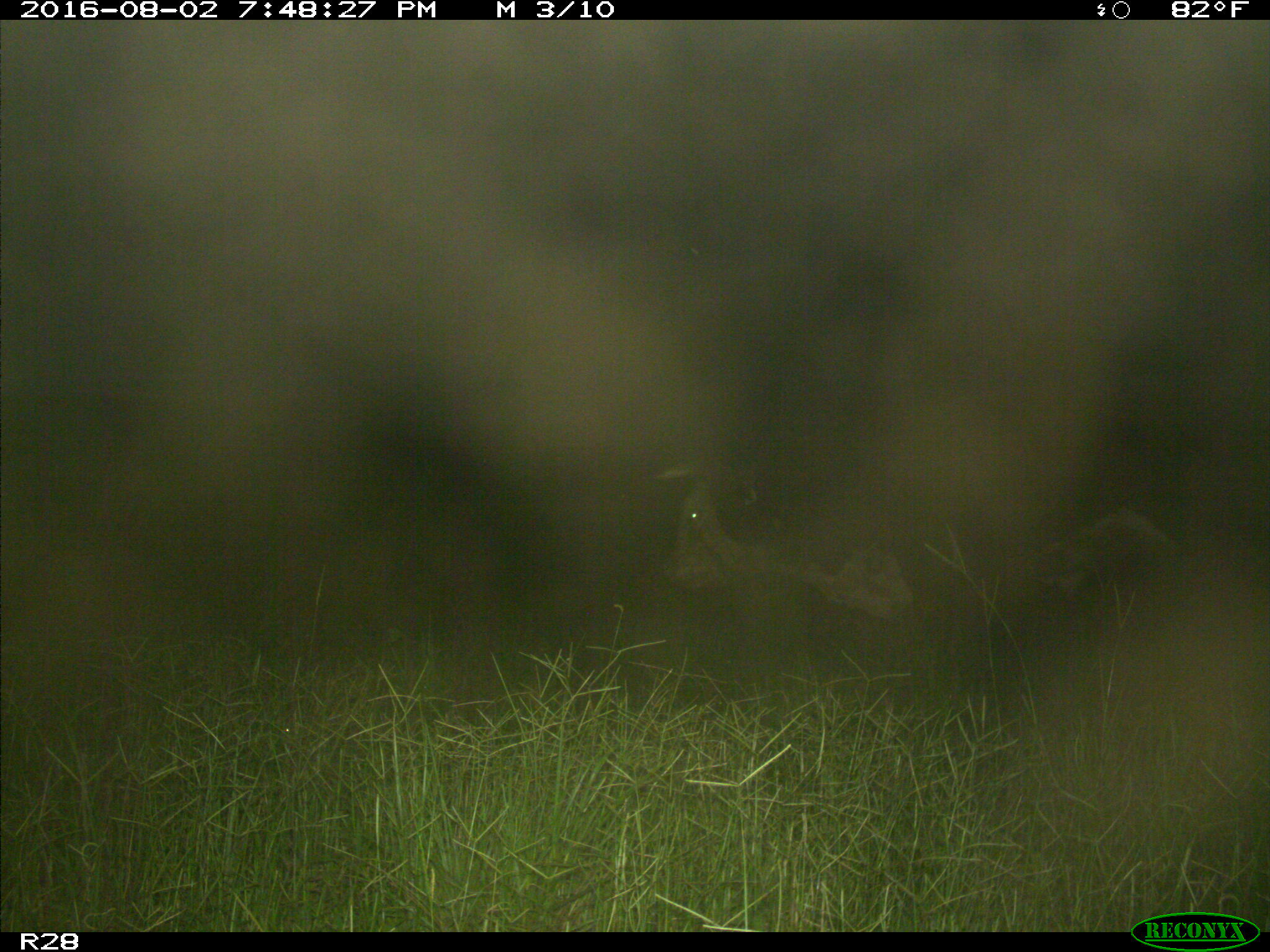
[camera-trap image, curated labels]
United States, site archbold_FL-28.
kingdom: Animalia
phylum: Chordata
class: Mammalia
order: Artiodactyla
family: Bovidae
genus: Bos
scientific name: Bos taurus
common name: domestic cow